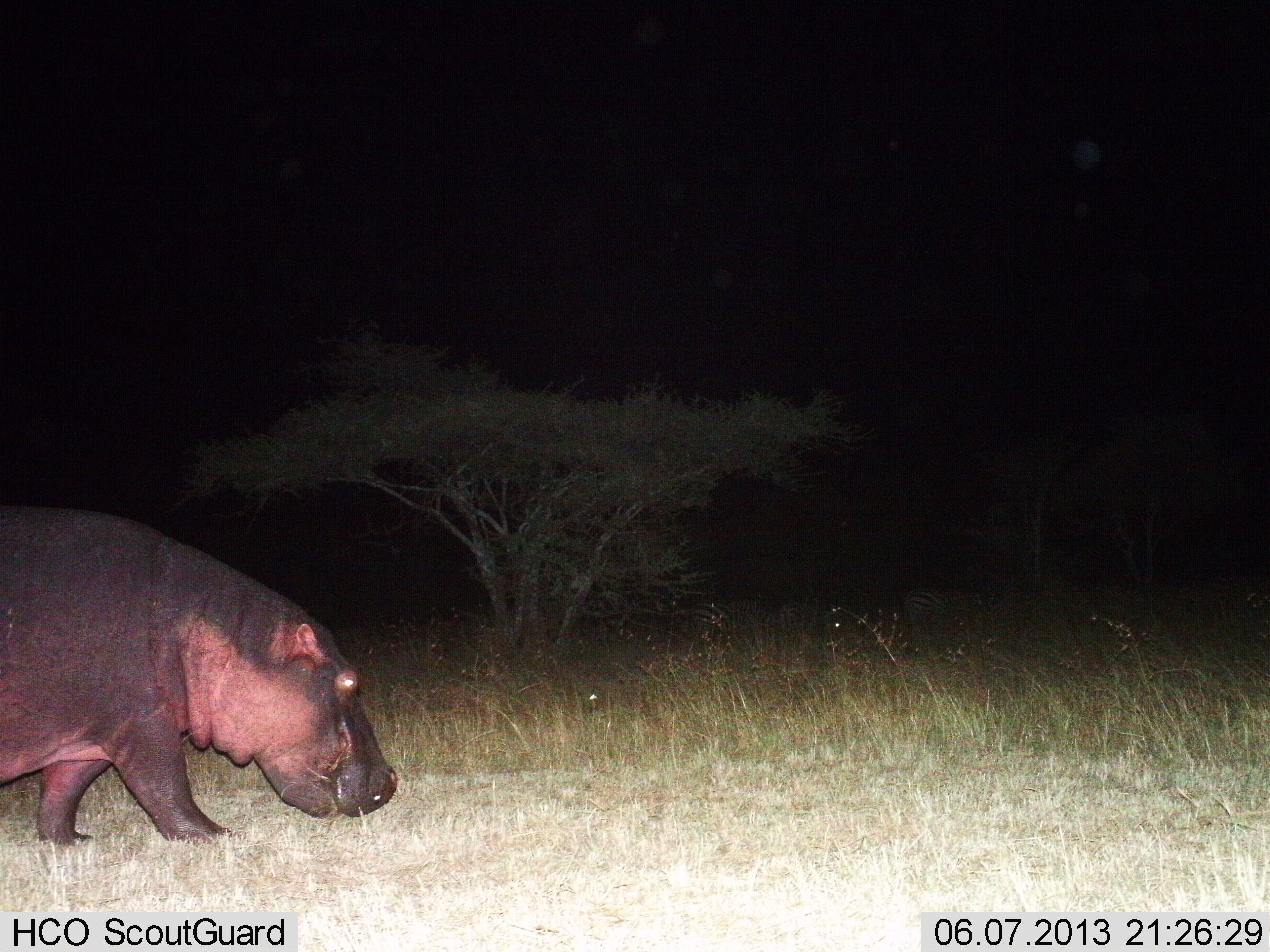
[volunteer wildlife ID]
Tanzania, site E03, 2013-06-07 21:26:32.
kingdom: Animalia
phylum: Chordata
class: Mammalia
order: Artiodactyla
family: Hippopotamidae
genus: Hippopotamus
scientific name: Hippopotamus amphibius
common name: hippopotamus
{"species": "hippopotamus (Hippopotamus amphibius)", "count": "1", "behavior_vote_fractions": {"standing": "18%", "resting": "0%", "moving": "71%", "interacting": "0%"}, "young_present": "0%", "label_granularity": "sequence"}